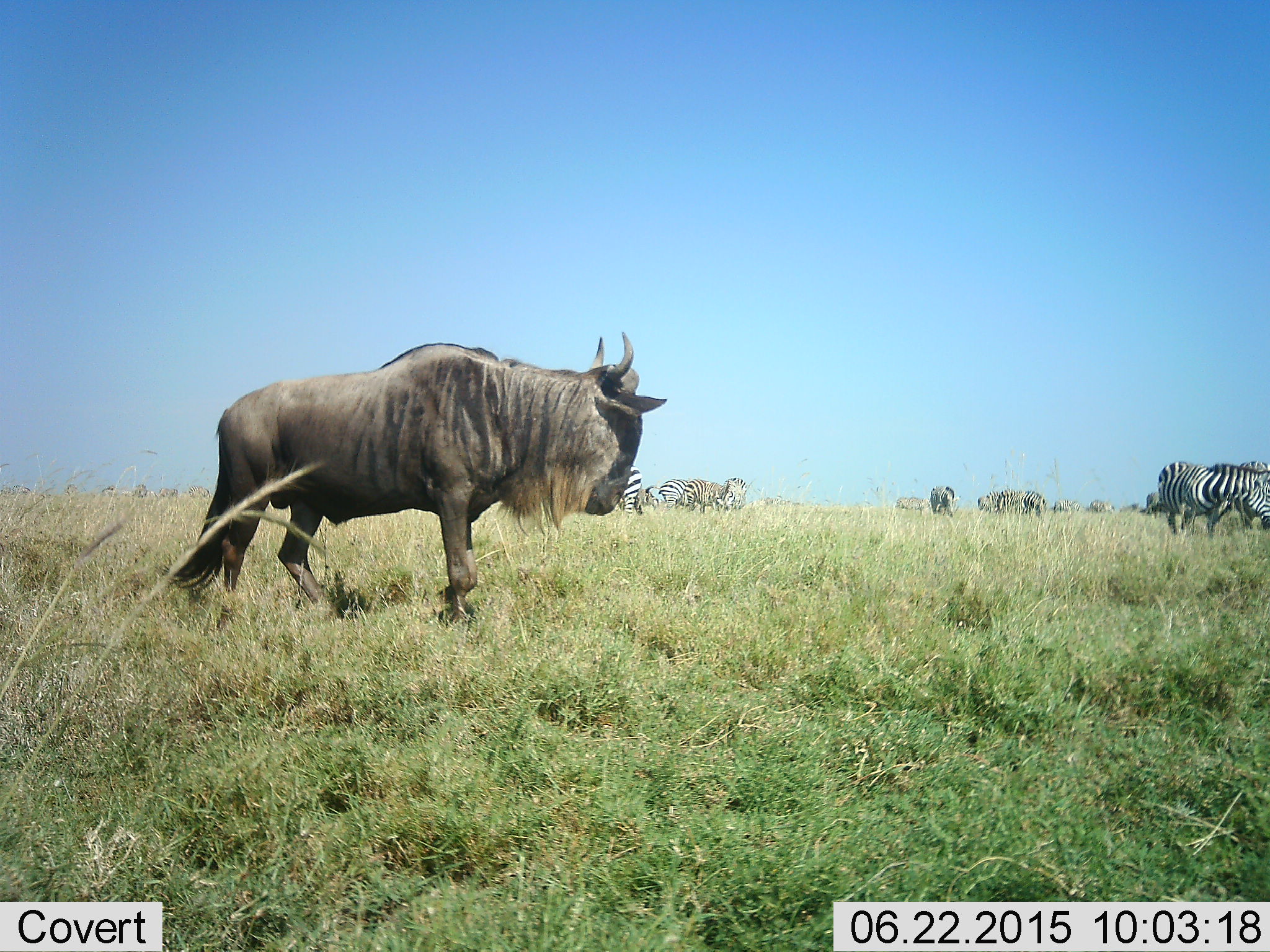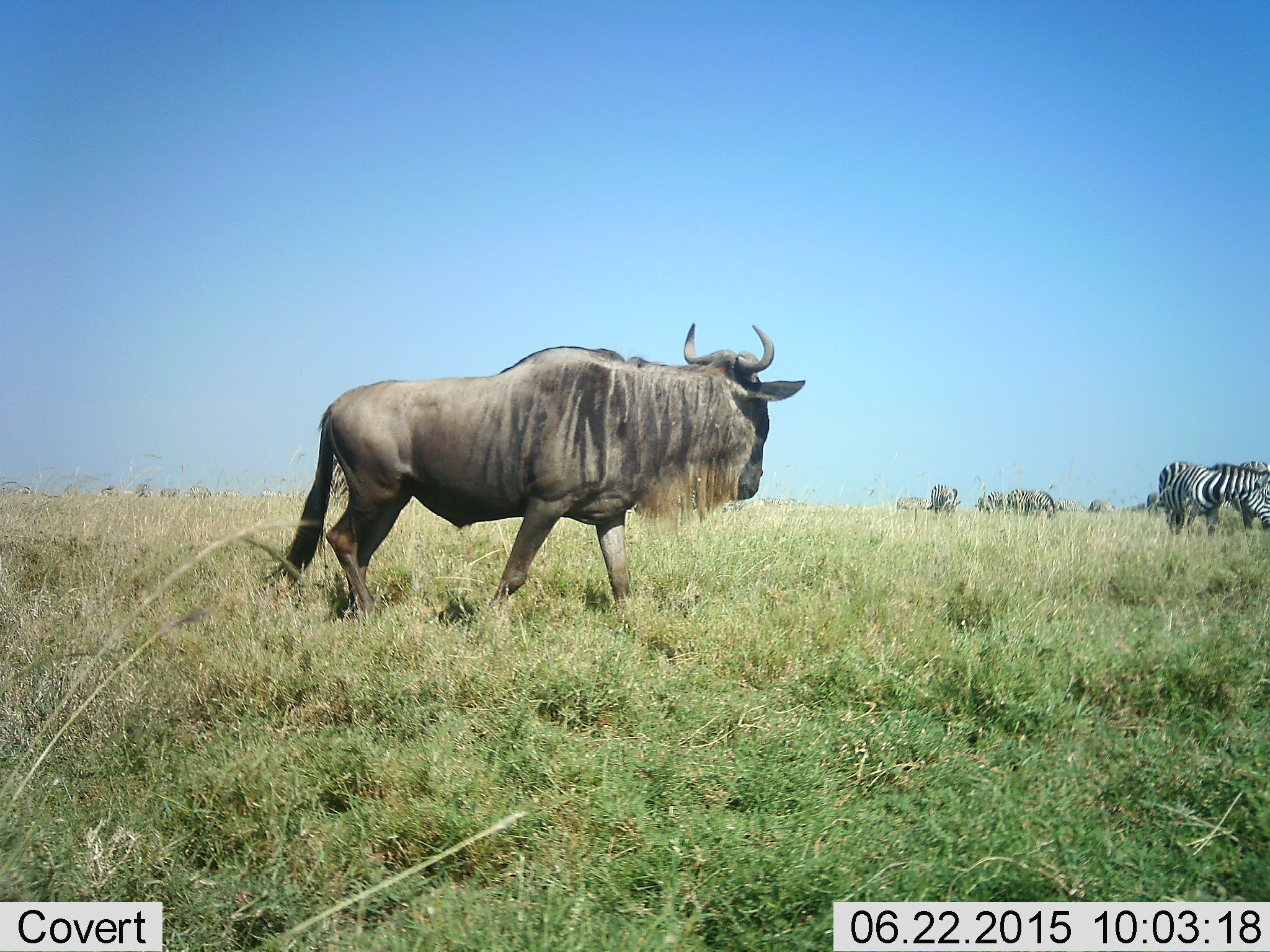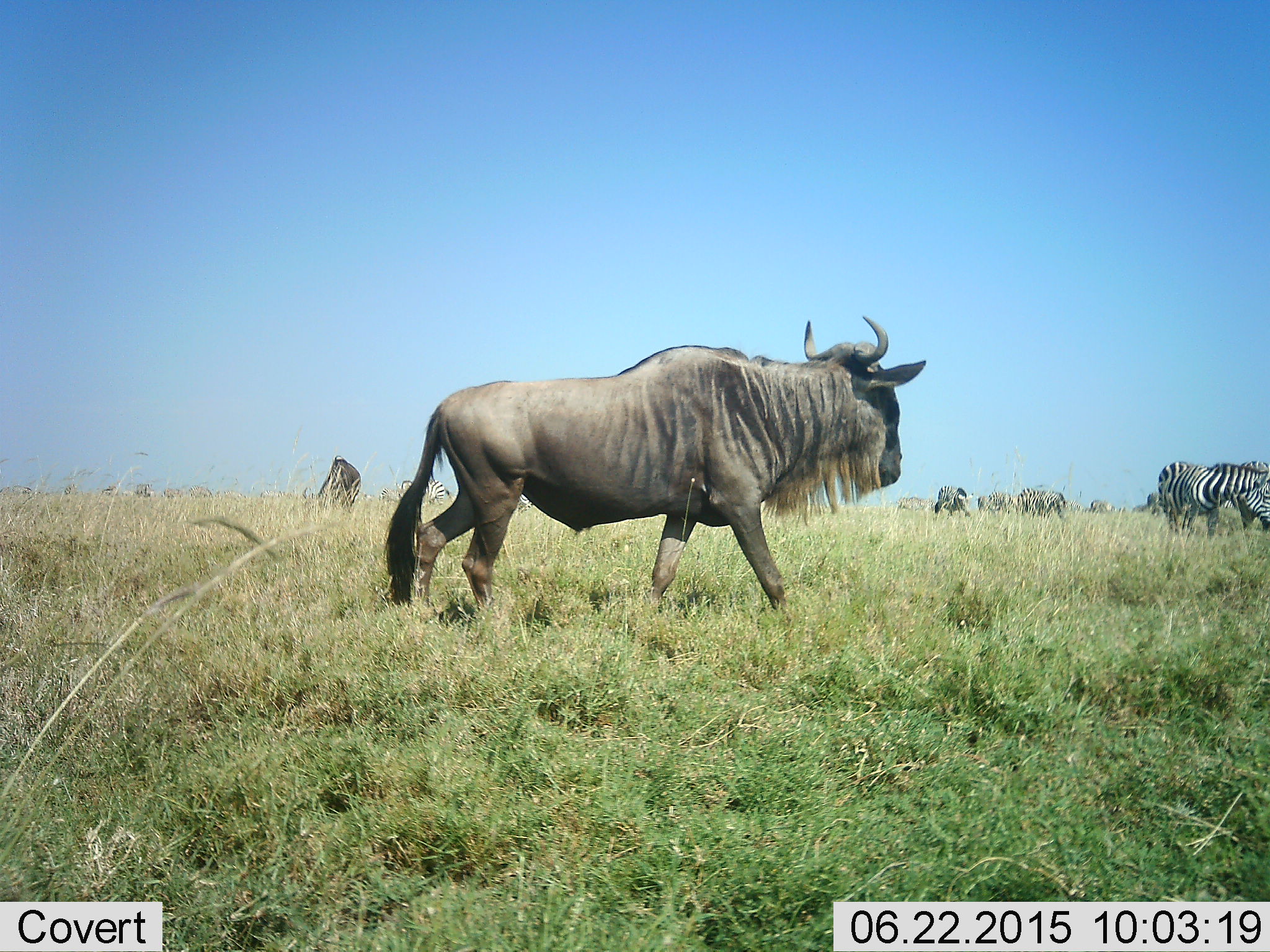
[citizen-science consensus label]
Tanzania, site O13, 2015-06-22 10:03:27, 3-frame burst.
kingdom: Animalia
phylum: Chordata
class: Mammalia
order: Artiodactyla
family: Bovidae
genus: Connochaetes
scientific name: Connochaetes taurinus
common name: blue wildebeest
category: wildebeest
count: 1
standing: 64%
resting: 0%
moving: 73%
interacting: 0%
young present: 0%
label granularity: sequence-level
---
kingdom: Animalia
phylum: Chordata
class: Mammalia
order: Perissodactyla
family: Equidae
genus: Equus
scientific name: Equus quagga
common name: plains zebra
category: zebra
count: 10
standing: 80%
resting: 0%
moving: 20%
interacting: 10%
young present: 0%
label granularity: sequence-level